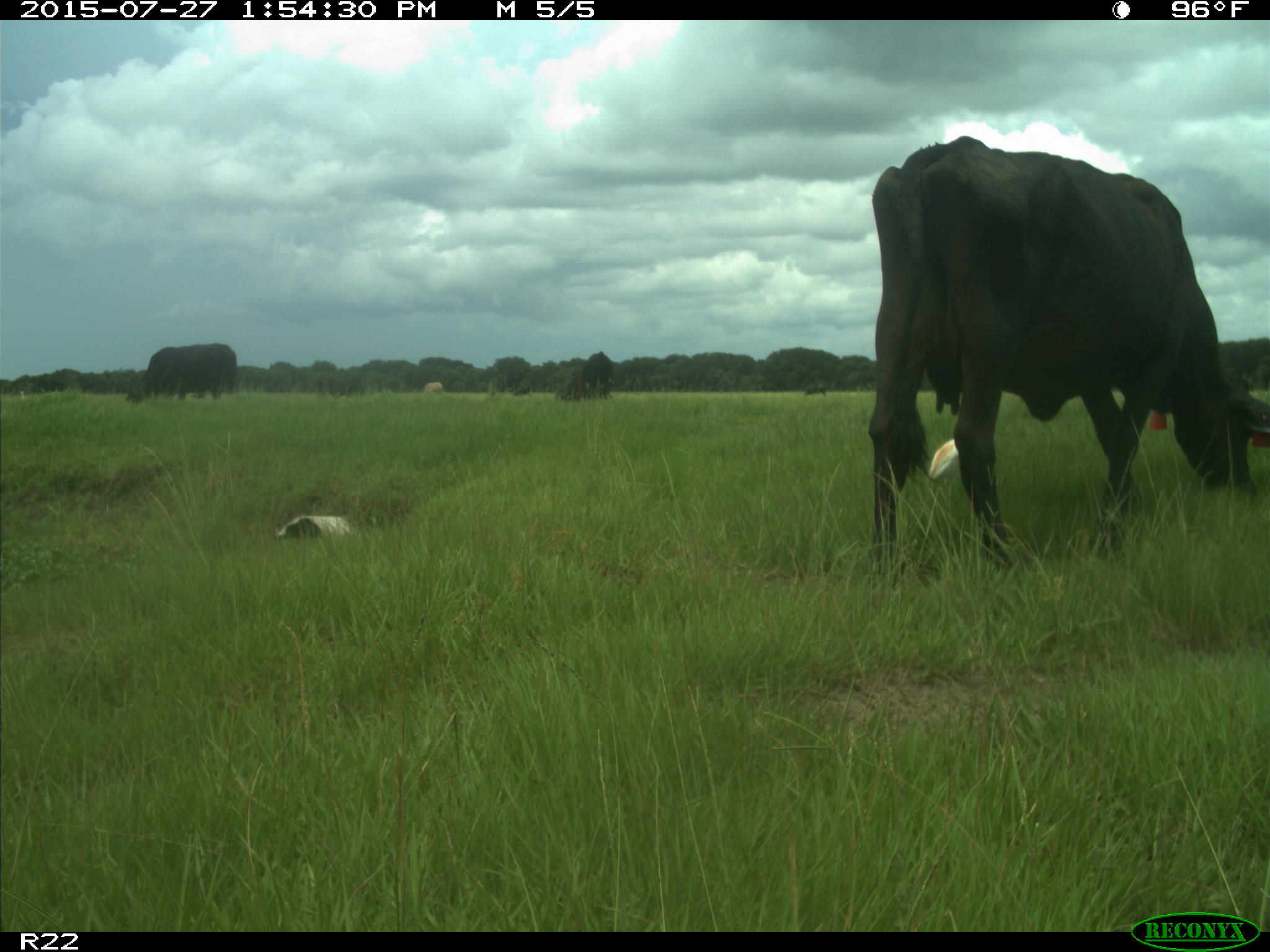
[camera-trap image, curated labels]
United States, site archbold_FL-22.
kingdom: Animalia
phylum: Chordata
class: Mammalia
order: Artiodactyla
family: Bovidae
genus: Bos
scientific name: Bos taurus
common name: domestic cow